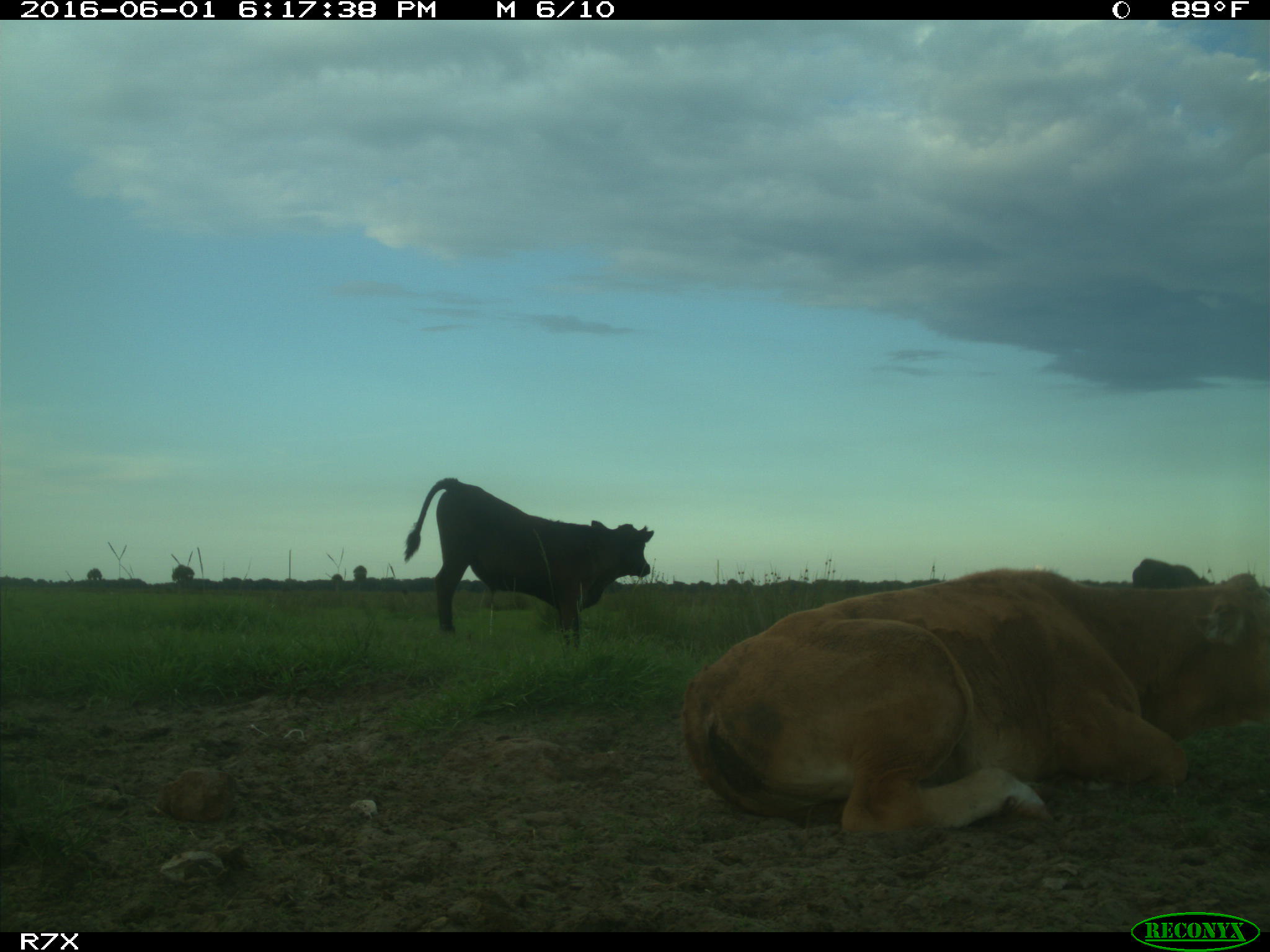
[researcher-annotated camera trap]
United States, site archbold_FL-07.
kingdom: Animalia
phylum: Chordata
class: Mammalia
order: Artiodactyla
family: Bovidae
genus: Bos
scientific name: Bos taurus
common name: domestic cow